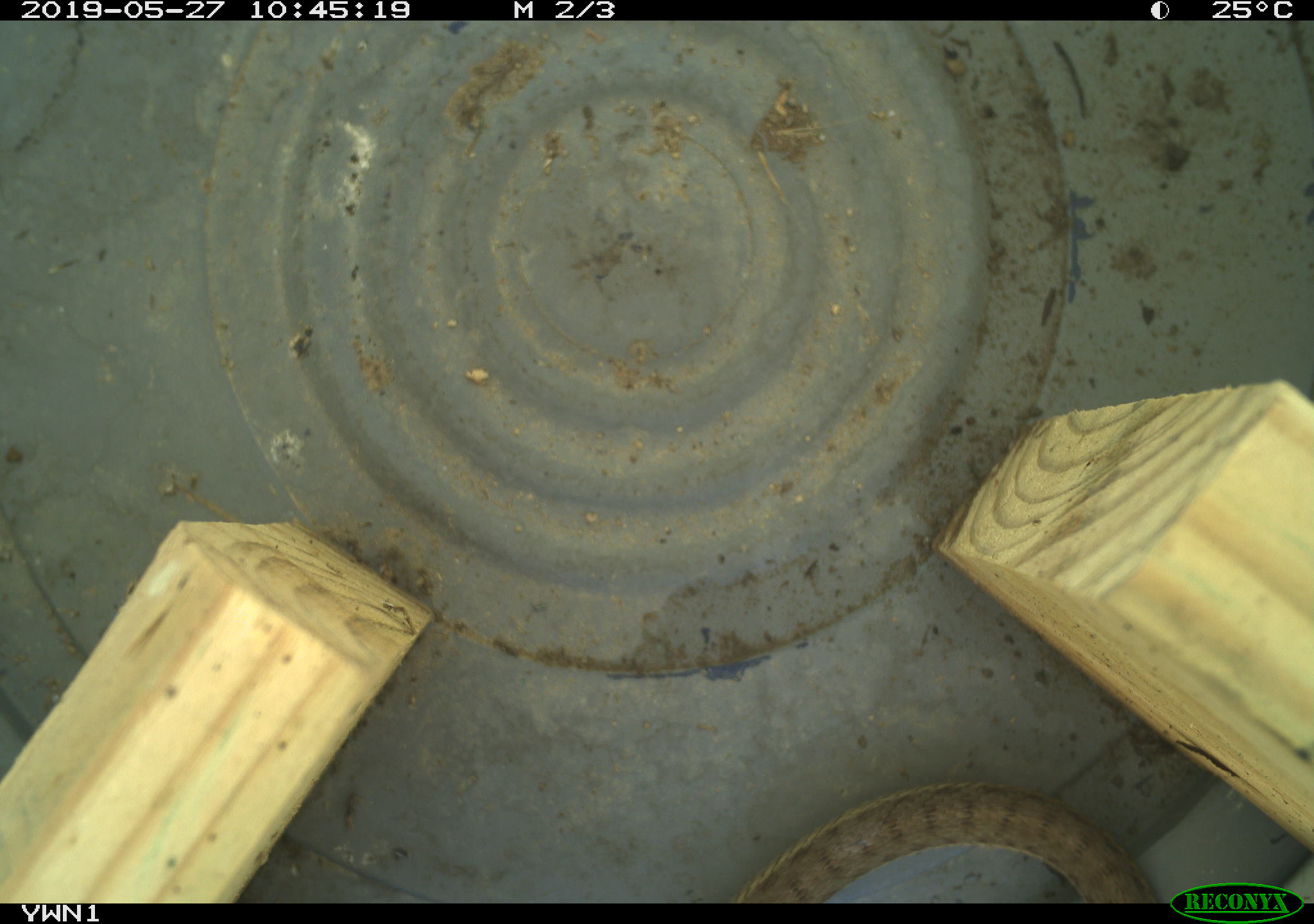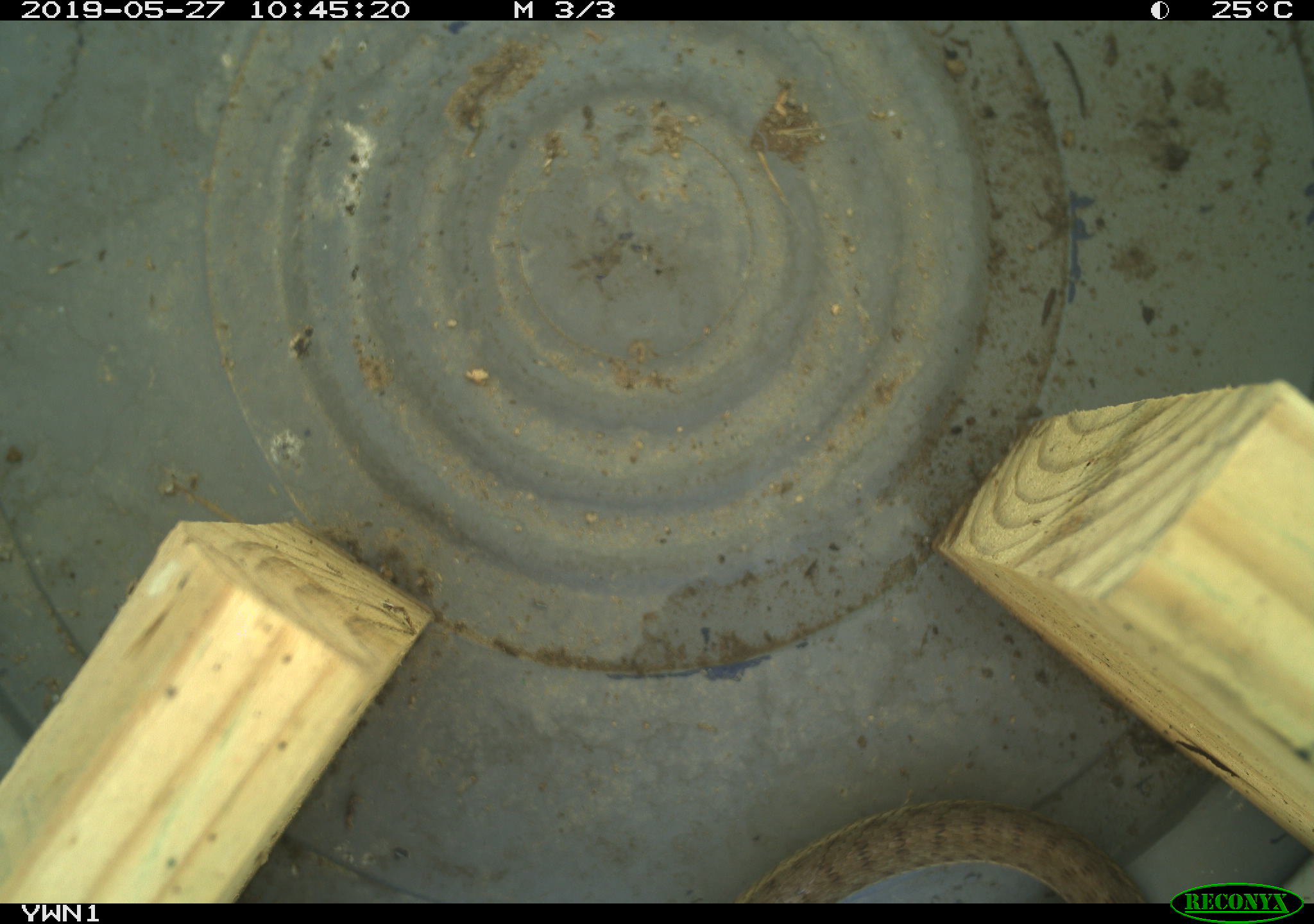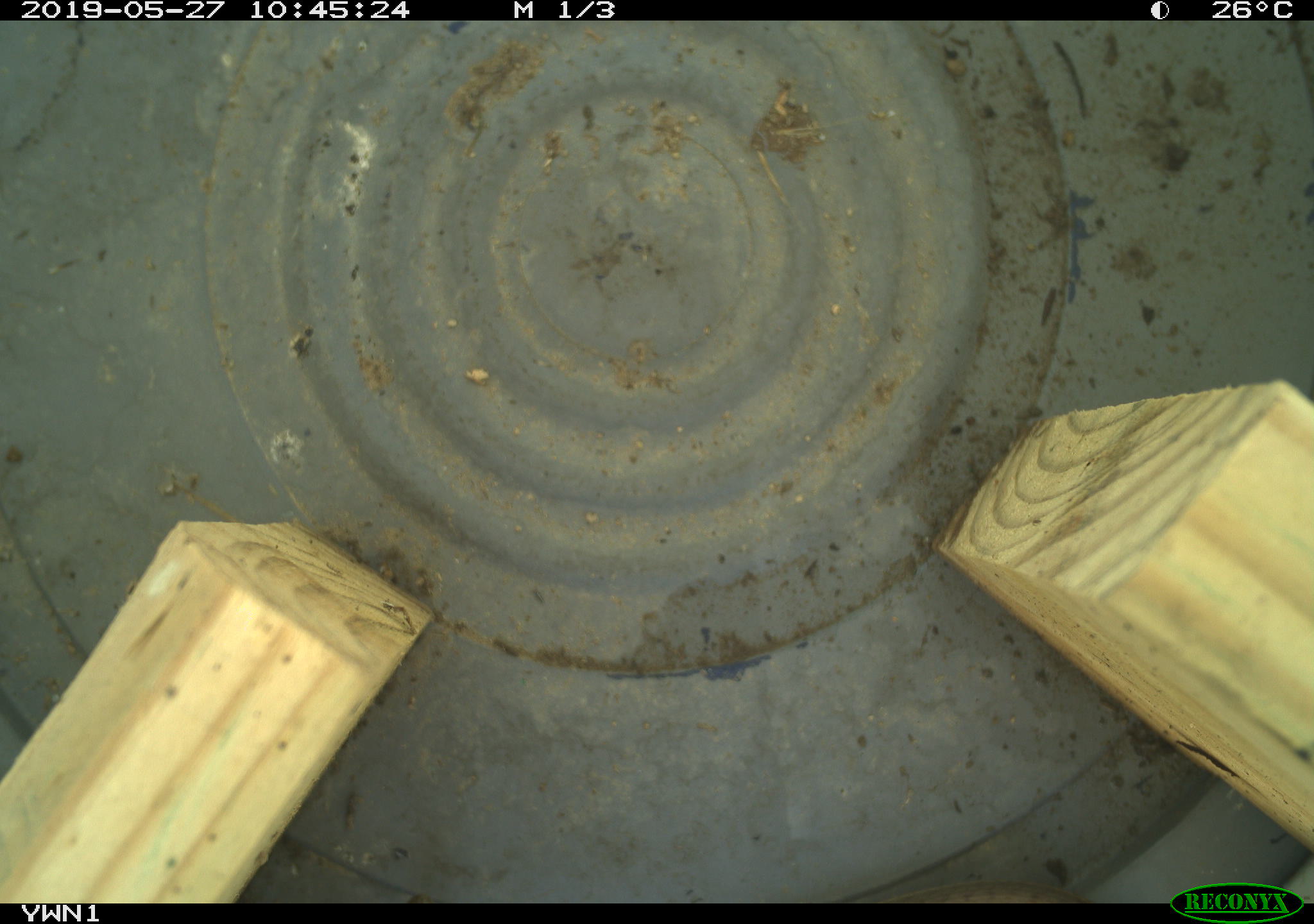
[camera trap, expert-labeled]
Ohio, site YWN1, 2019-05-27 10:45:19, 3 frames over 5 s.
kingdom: Animalia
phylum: Chordata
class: Reptilia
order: Squamata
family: Colubridae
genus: Thamnophis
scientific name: Thamnophis sirtalis sirtalis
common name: eastern gartersnake